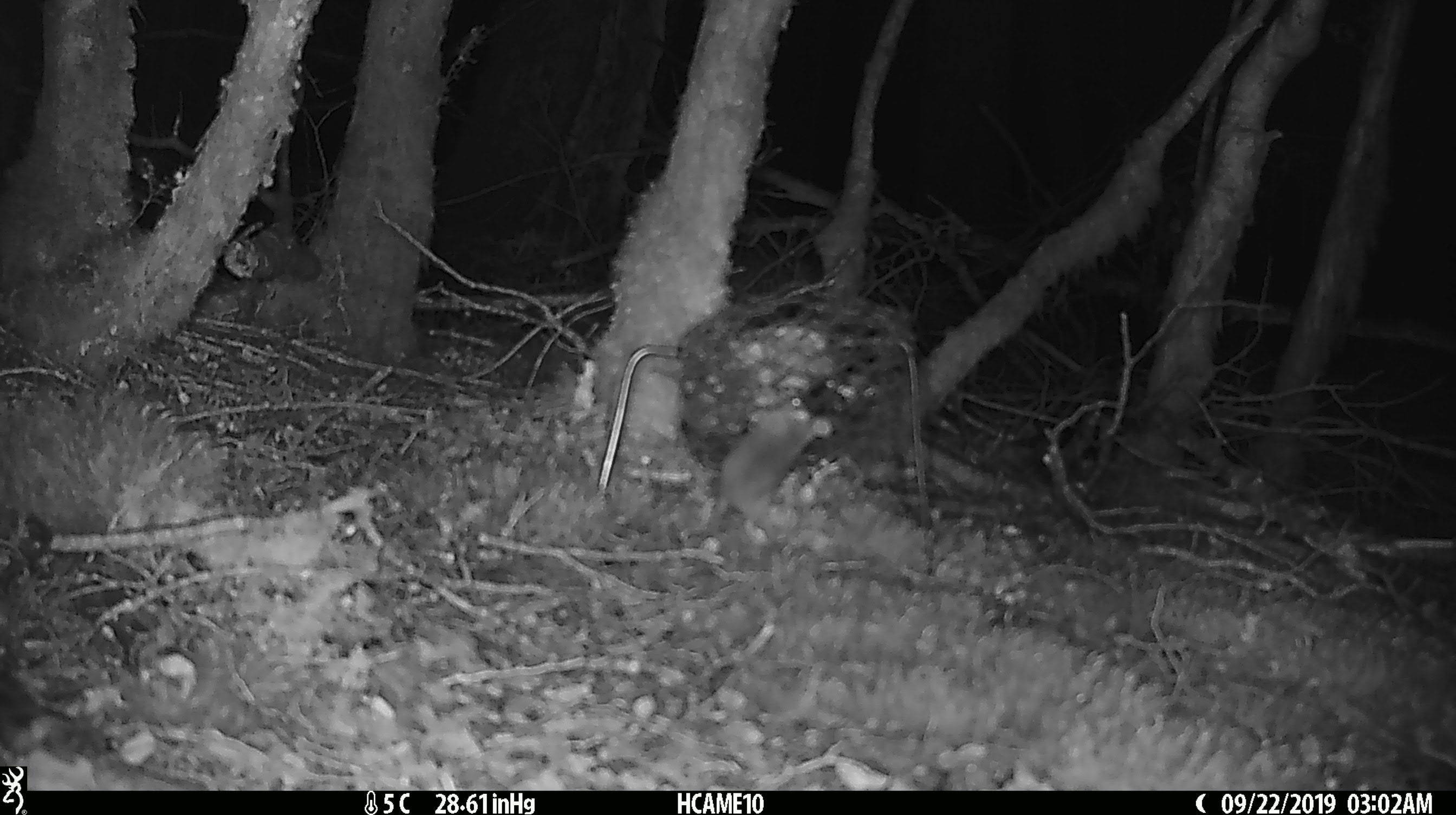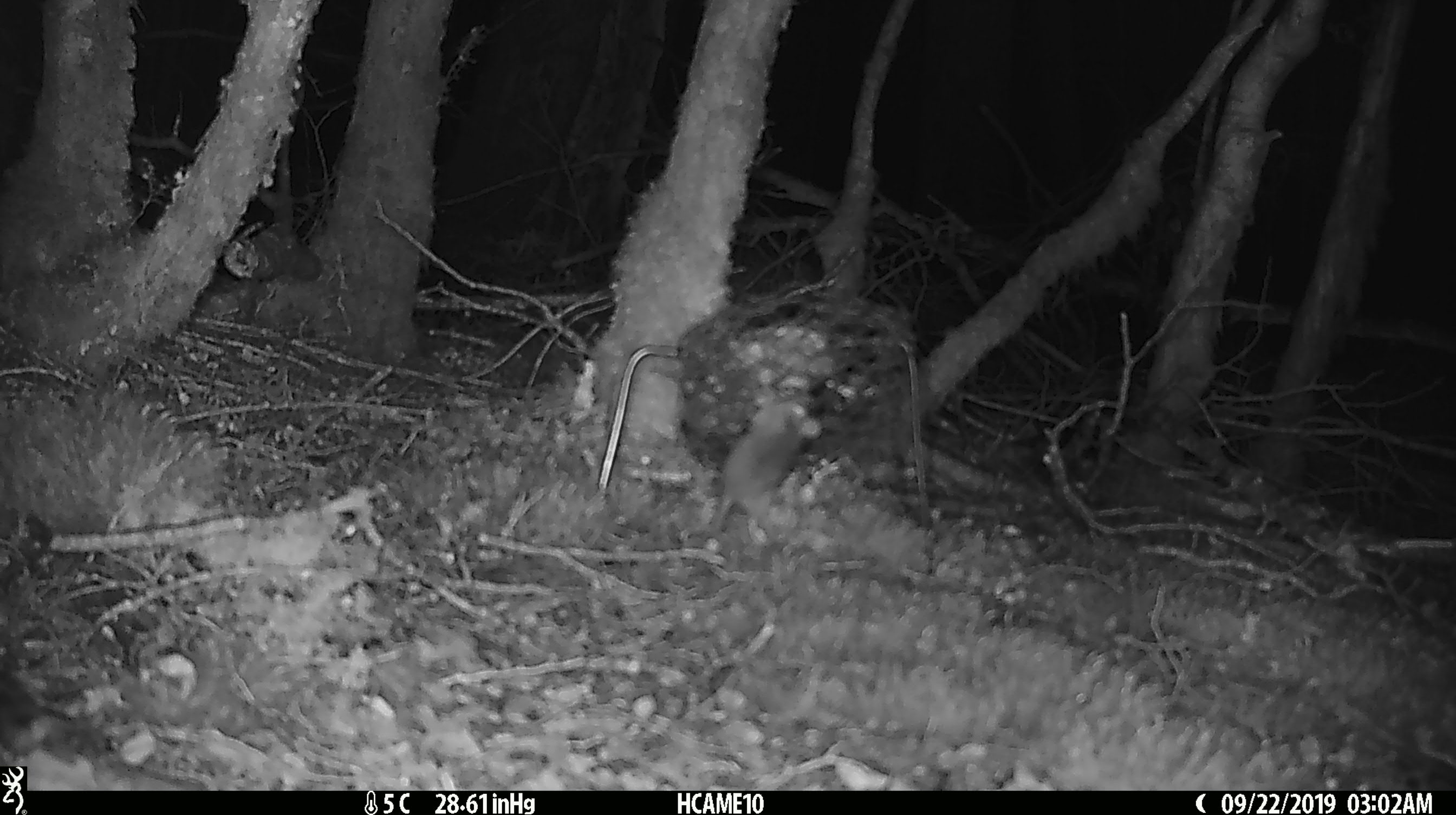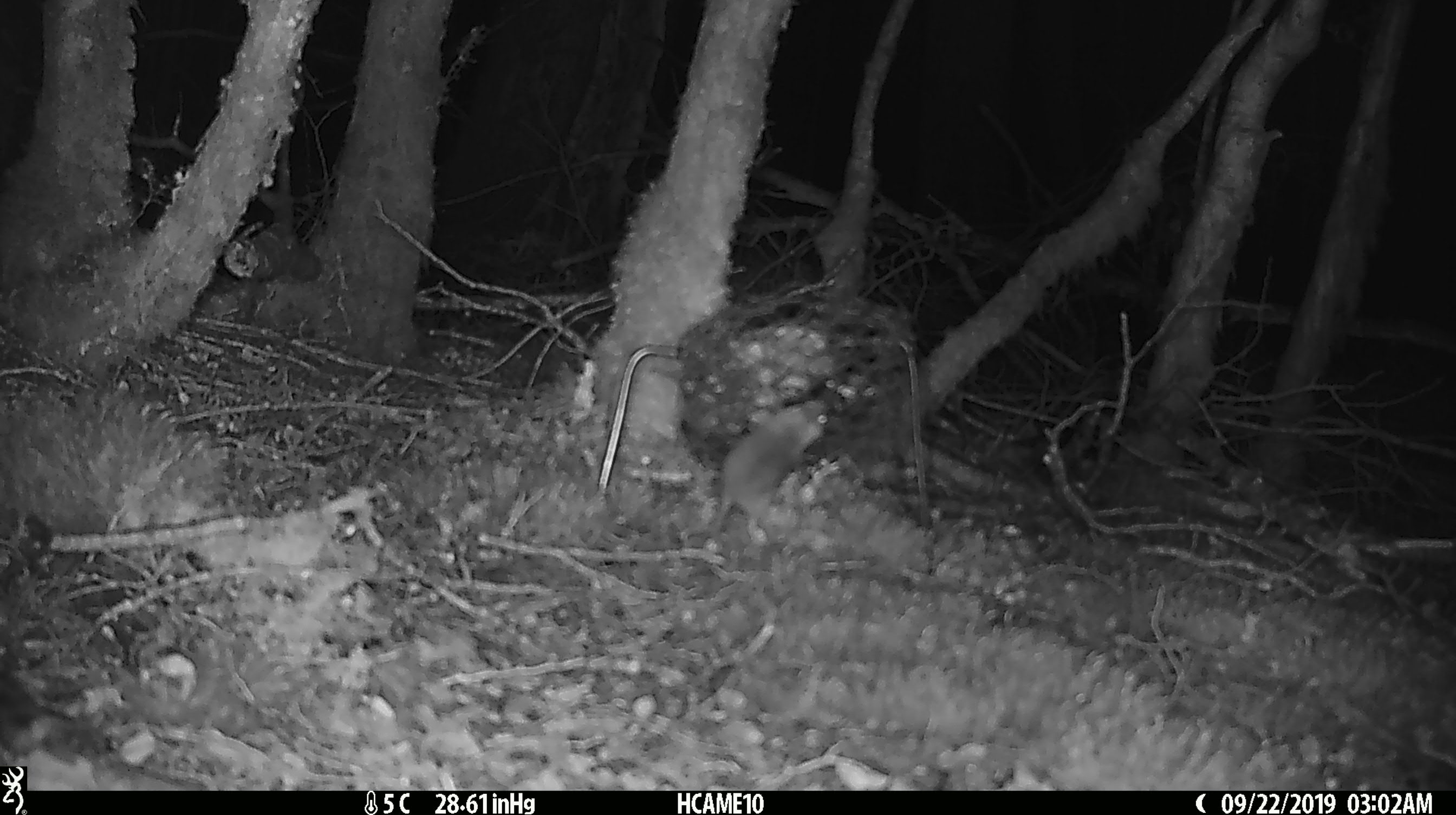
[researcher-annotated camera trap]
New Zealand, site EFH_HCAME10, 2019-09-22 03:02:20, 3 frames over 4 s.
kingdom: Animalia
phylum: Chordata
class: Mammalia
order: Rodentia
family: Muridae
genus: Mus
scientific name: Mus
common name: mouse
Mouse (Mus).